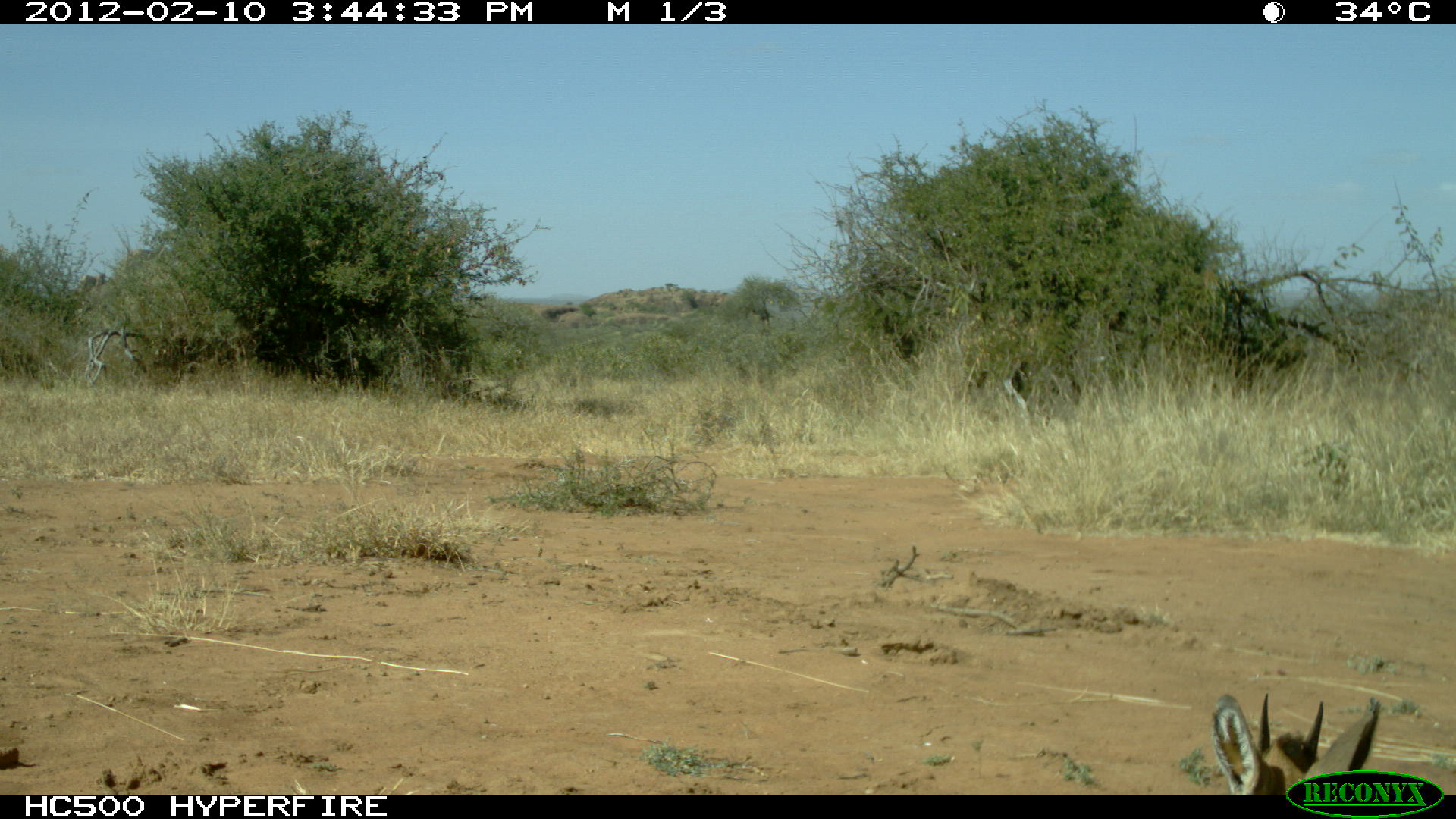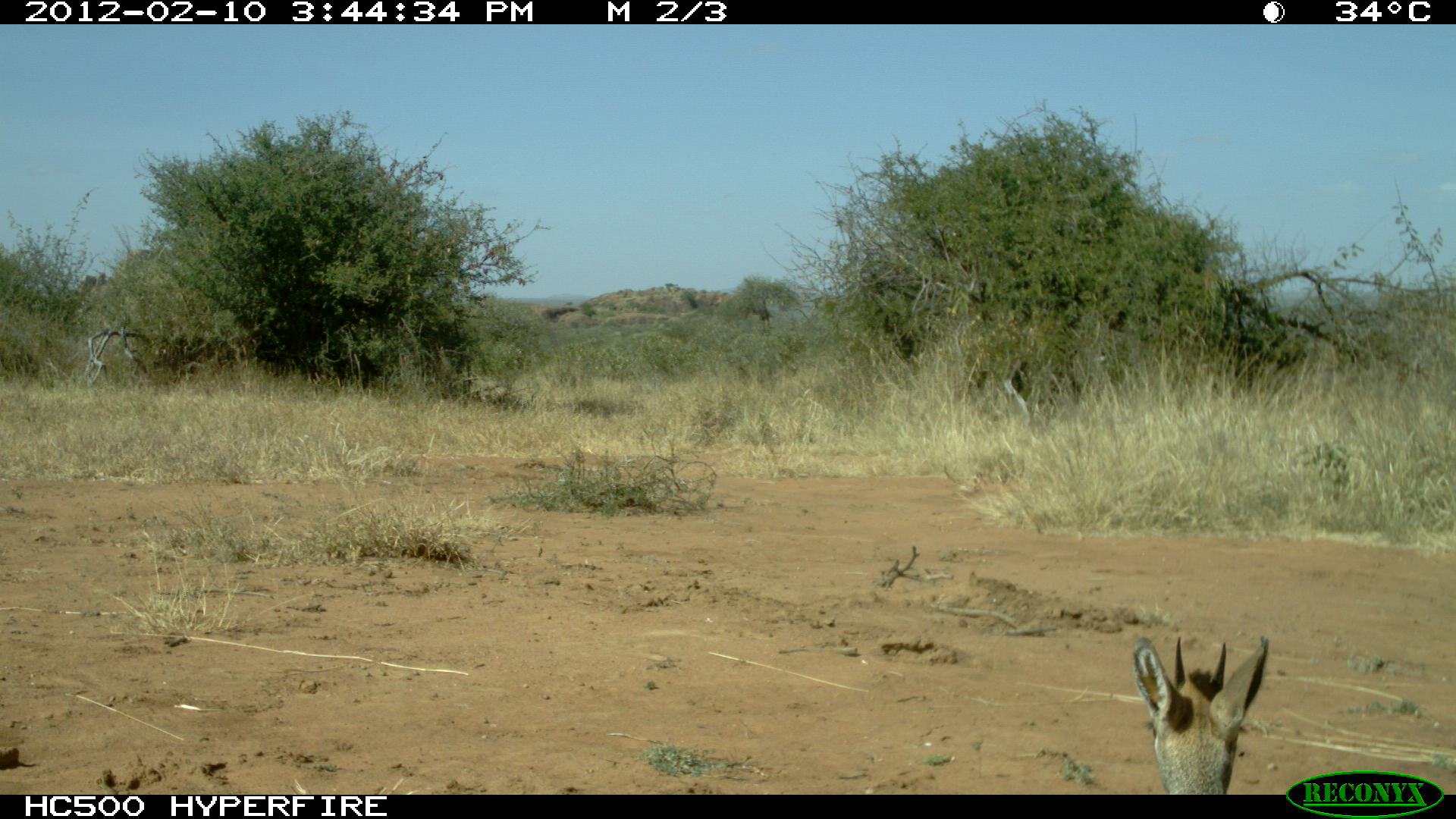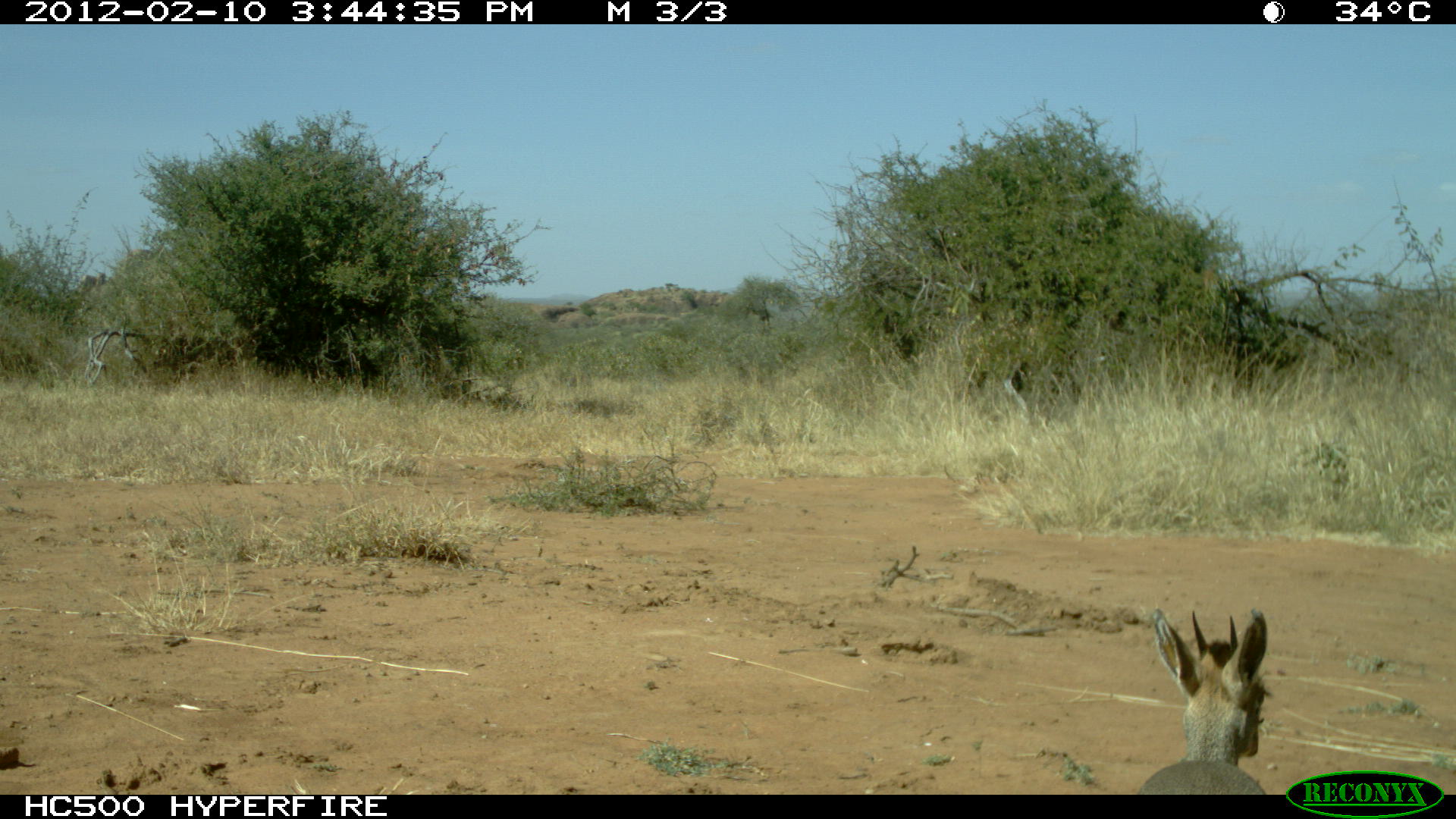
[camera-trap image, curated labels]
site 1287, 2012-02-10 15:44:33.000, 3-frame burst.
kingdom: Animalia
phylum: Chordata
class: Mammalia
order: Artiodactyla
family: Bovidae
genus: Madoqua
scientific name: Madoqua guentheri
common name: günther's dik-dik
Madoqua guentheri (günther's dik-dik), count 1.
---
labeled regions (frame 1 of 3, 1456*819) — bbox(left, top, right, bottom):
madoqua guentheri: bbox(1208, 688, 1382, 793)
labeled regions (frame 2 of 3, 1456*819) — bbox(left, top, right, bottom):
madoqua guentheri: bbox(1130, 632, 1270, 791)